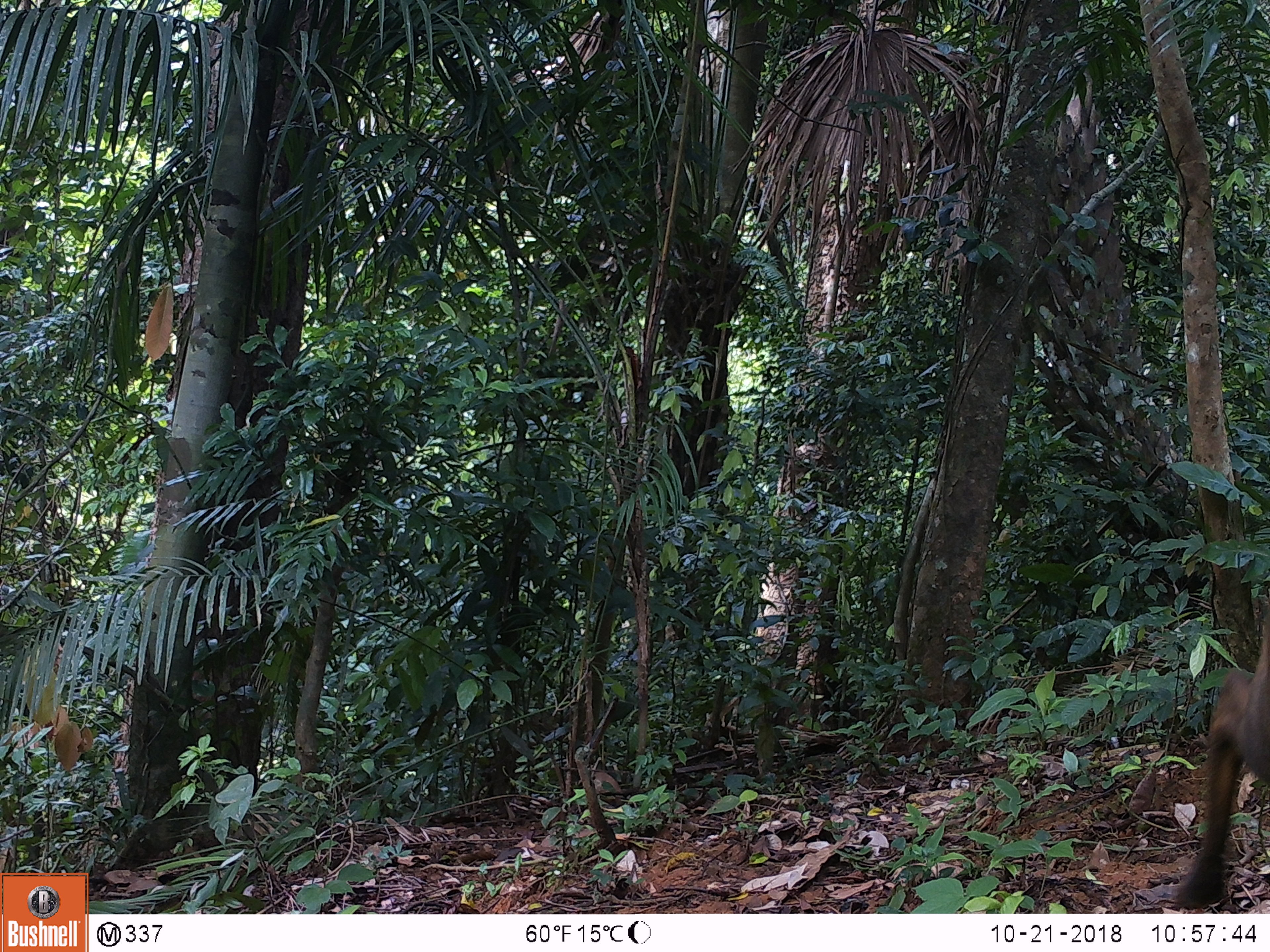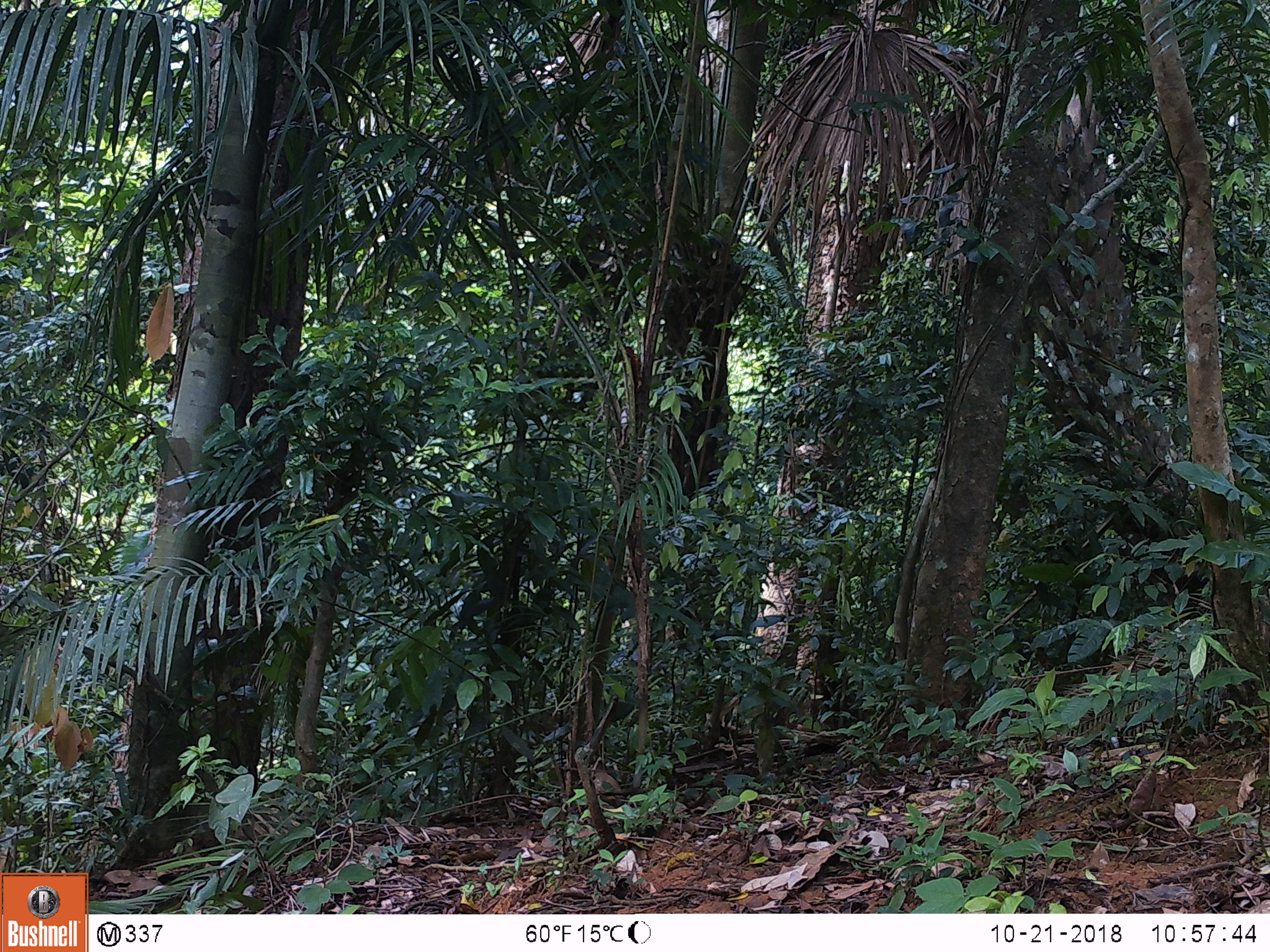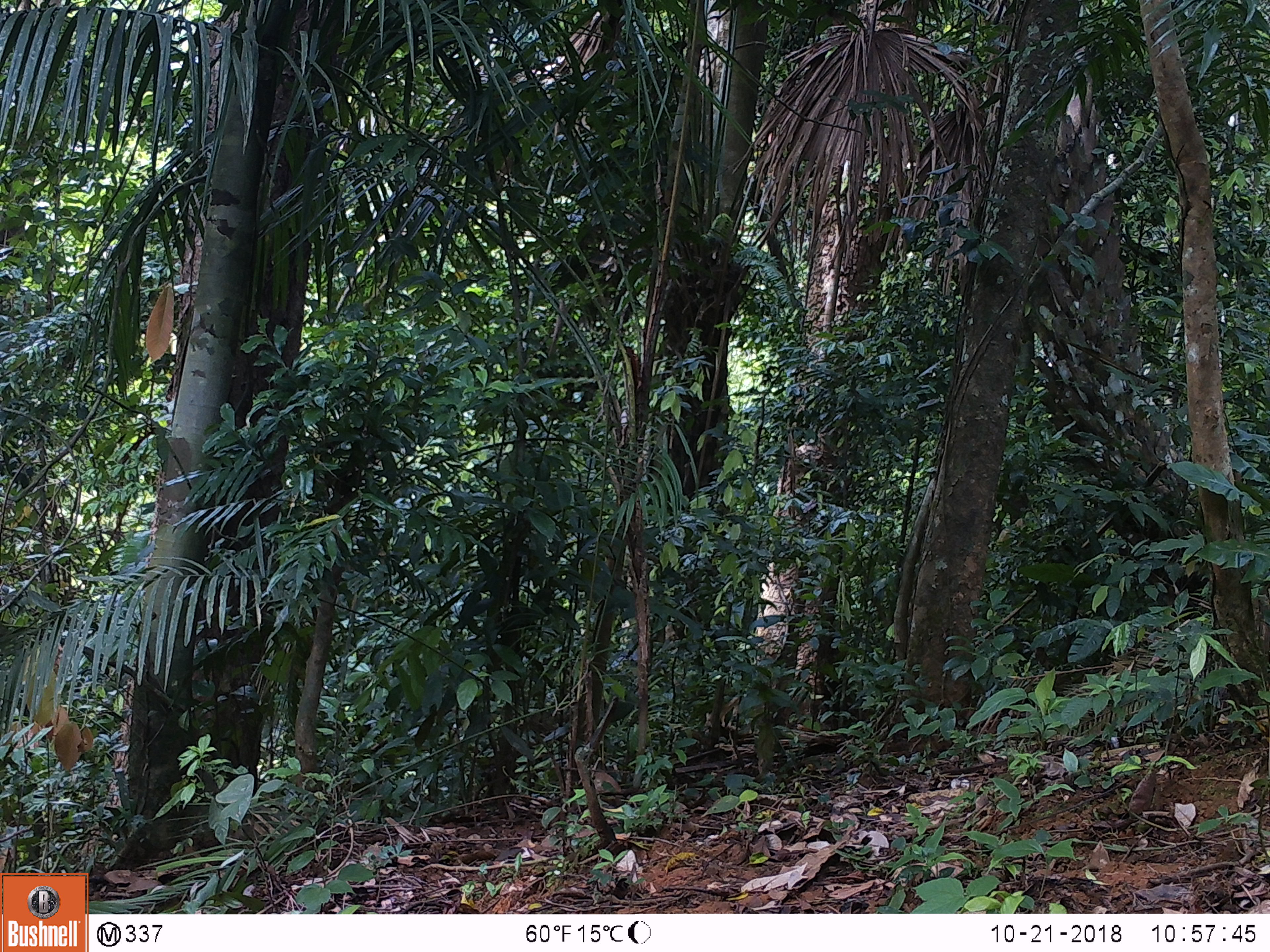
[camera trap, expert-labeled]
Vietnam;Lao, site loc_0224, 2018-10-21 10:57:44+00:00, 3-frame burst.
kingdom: Animalia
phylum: Chordata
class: Mammalia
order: Artiodactyla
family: Cervidae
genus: Muntiacus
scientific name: Muntiacus vuquangensis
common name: large-antlered muntjac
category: large antlered muntjac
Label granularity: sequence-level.